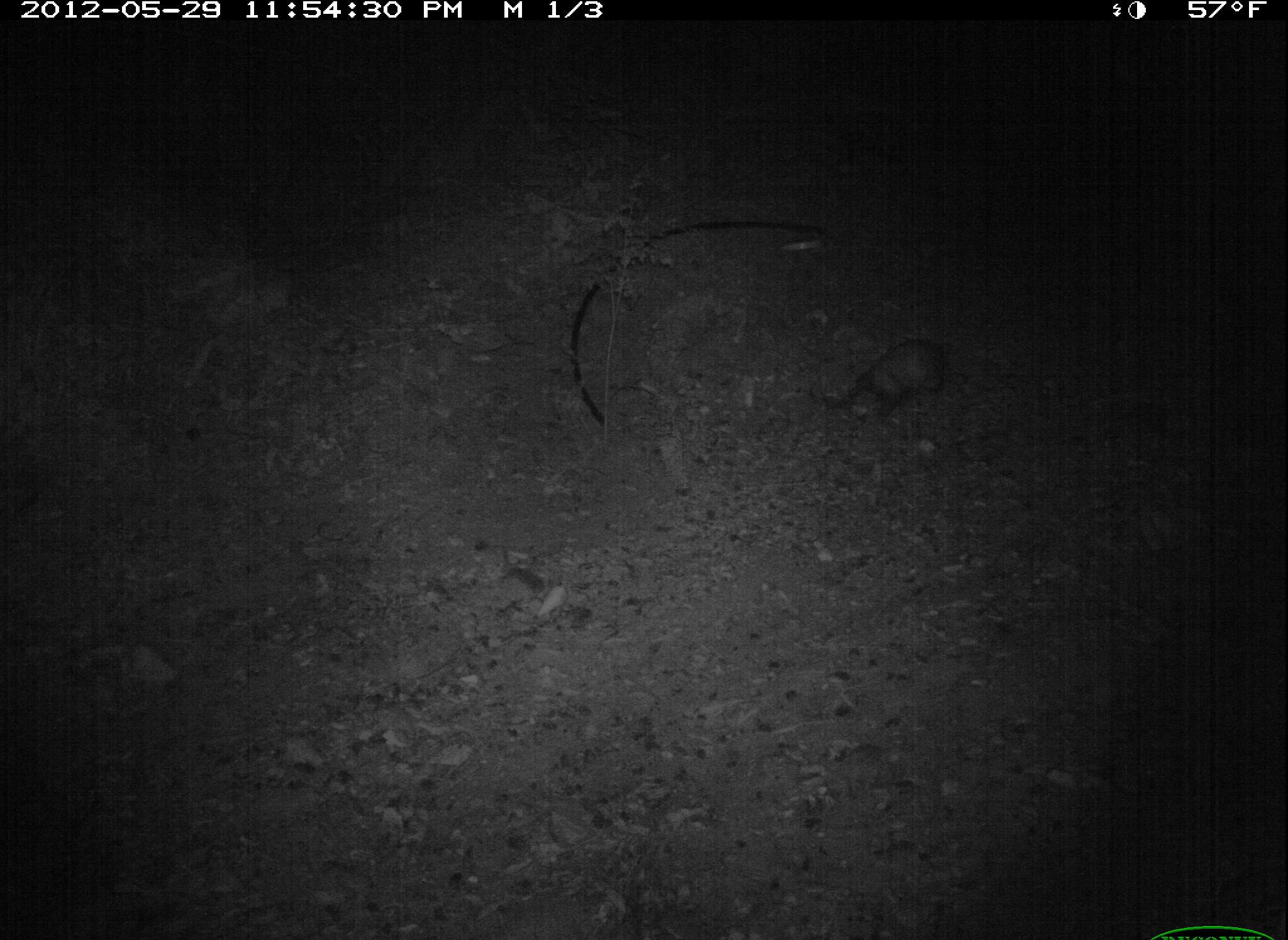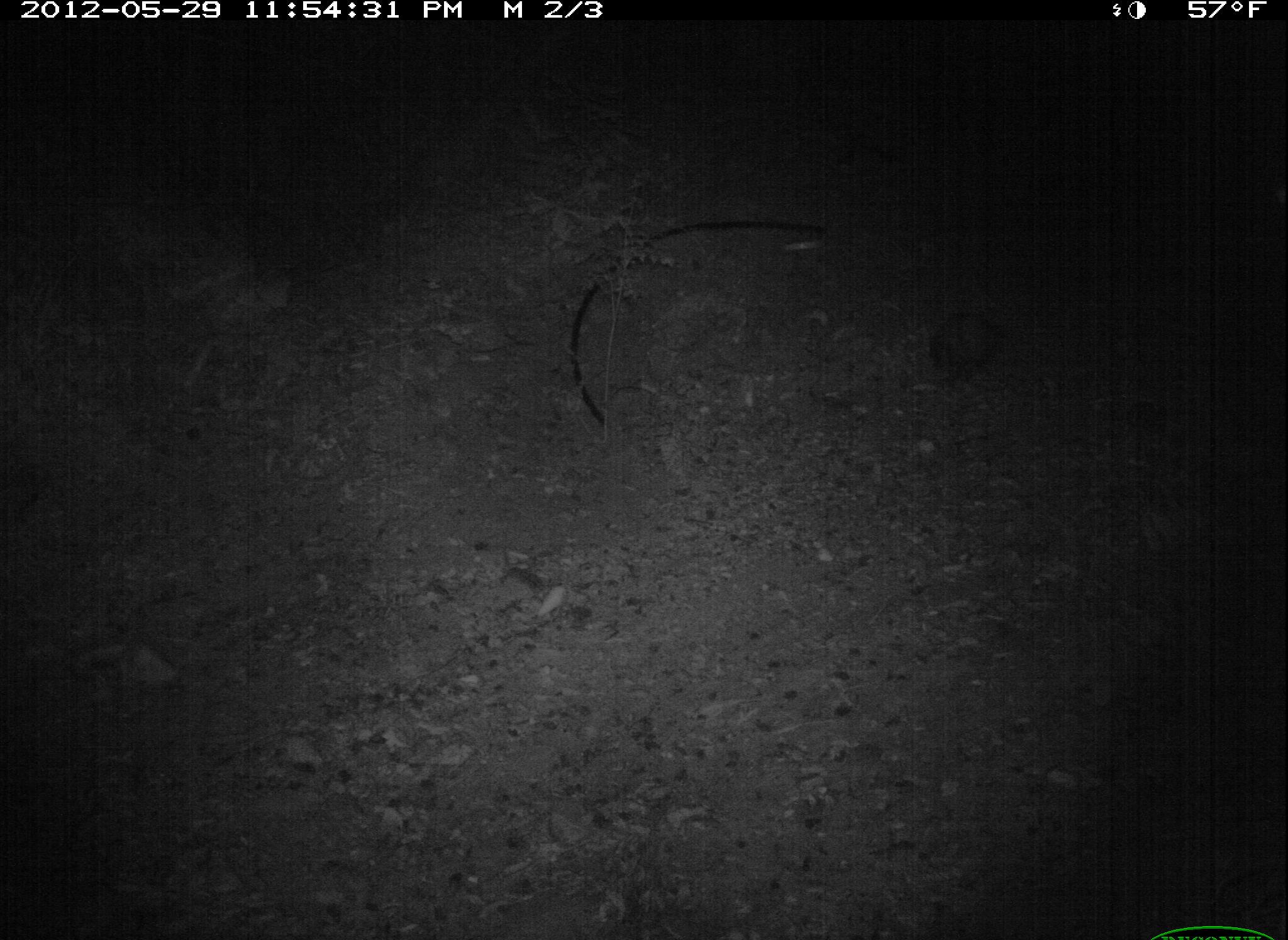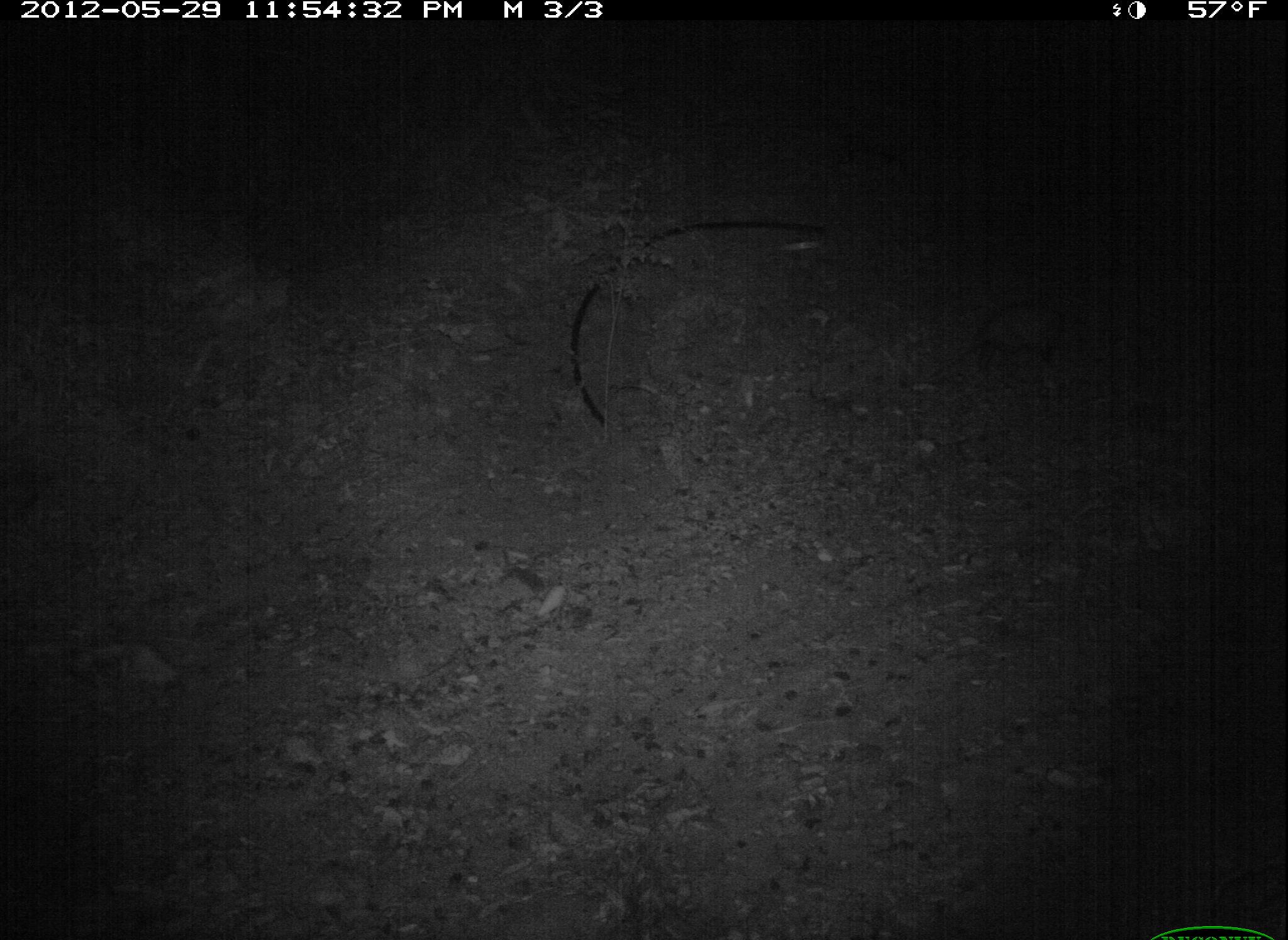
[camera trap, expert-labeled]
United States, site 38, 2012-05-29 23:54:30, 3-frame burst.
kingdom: Animalia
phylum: Chordata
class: Mammalia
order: Didelphimorphia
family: Didelphidae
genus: Didelphis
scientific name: Didelphis virginiana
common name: virginia opossum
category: opossum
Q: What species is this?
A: Opossum (virginia opossum) (Didelphis virginiana).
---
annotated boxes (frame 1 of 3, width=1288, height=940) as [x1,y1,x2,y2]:
opossum: [815,325,961,430]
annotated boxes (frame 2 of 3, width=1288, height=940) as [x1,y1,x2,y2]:
opossum: [916,296,1018,399]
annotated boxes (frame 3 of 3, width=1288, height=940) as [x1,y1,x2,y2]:
opossum: [931,292,1092,393]